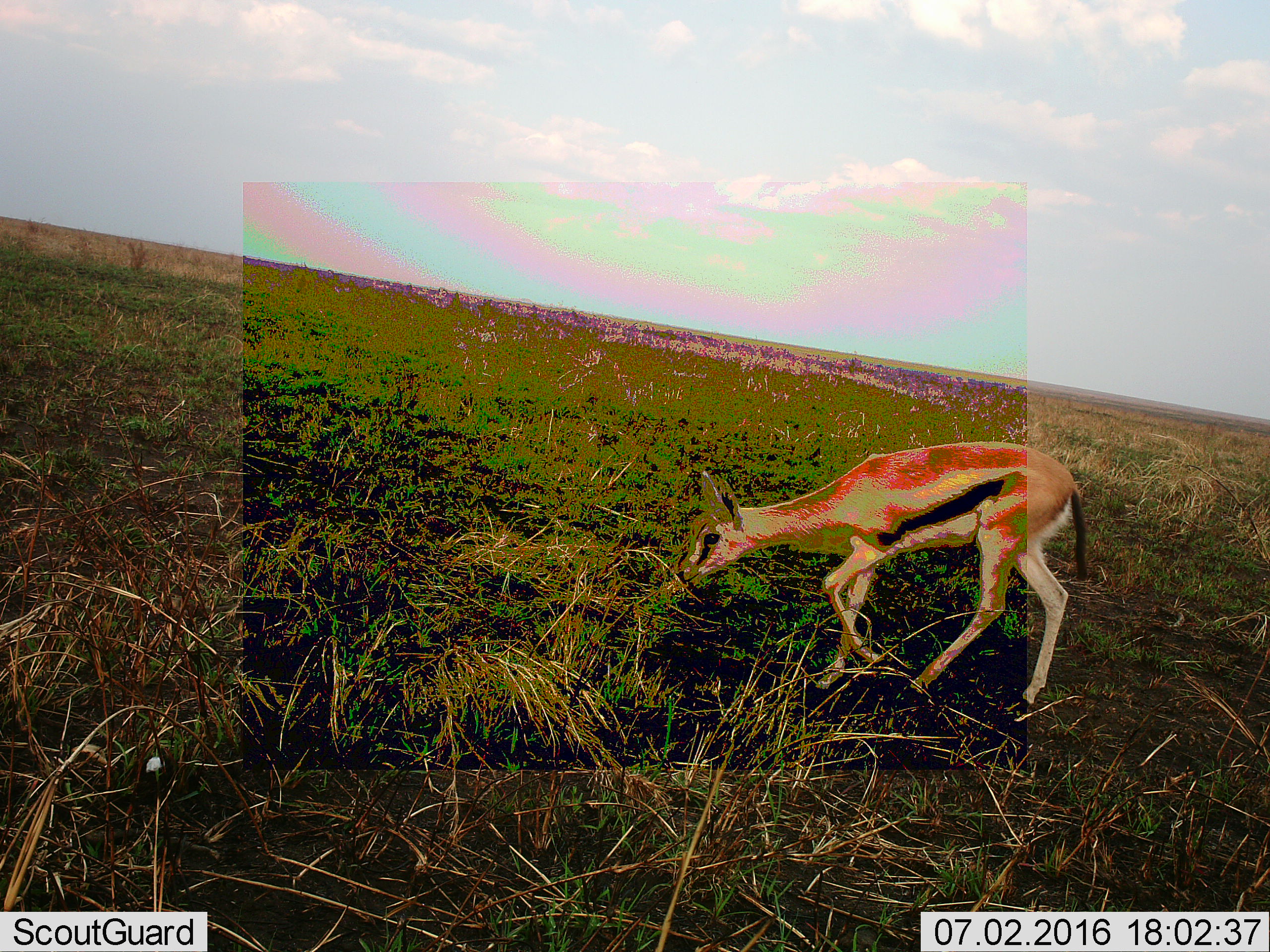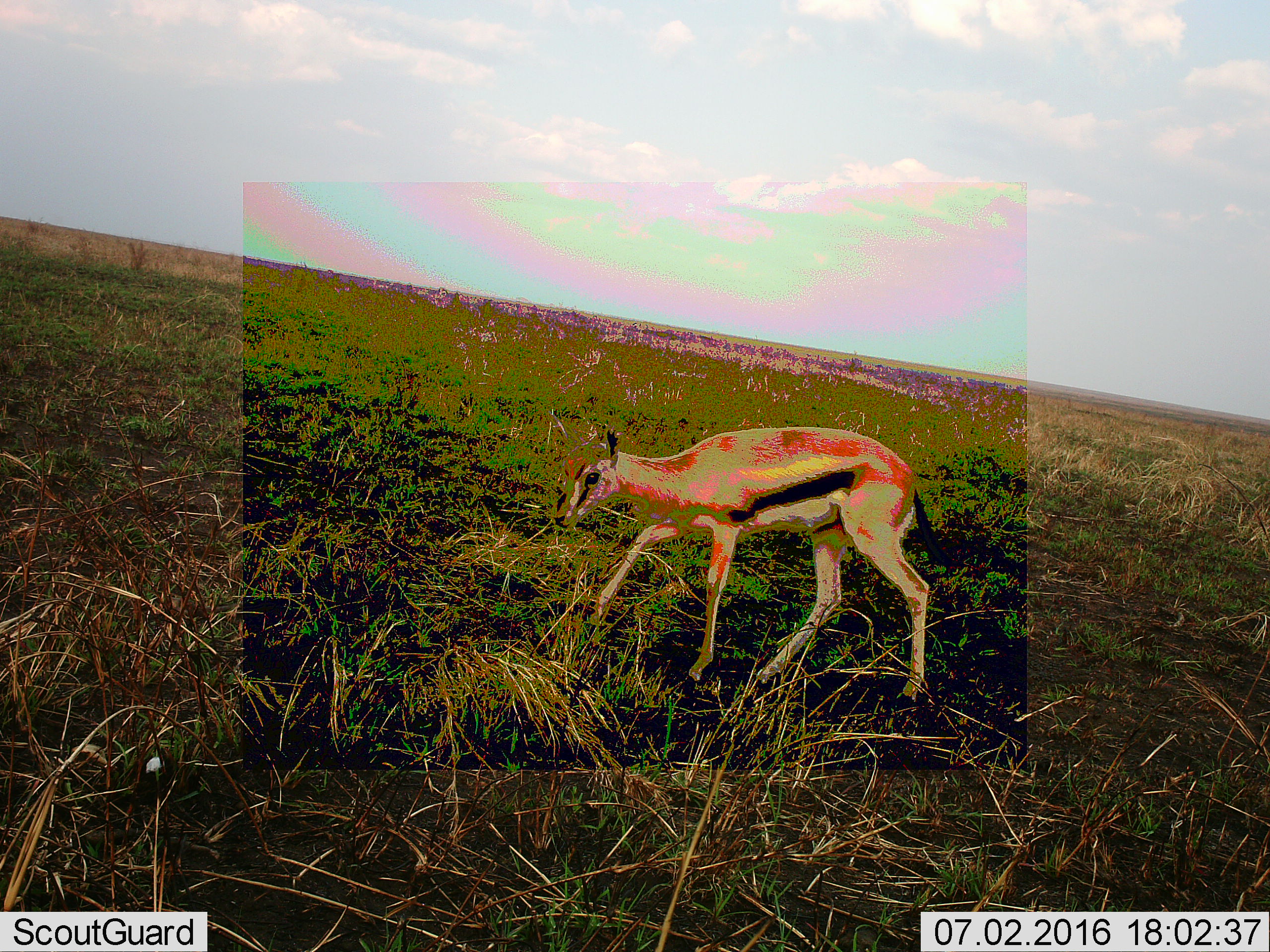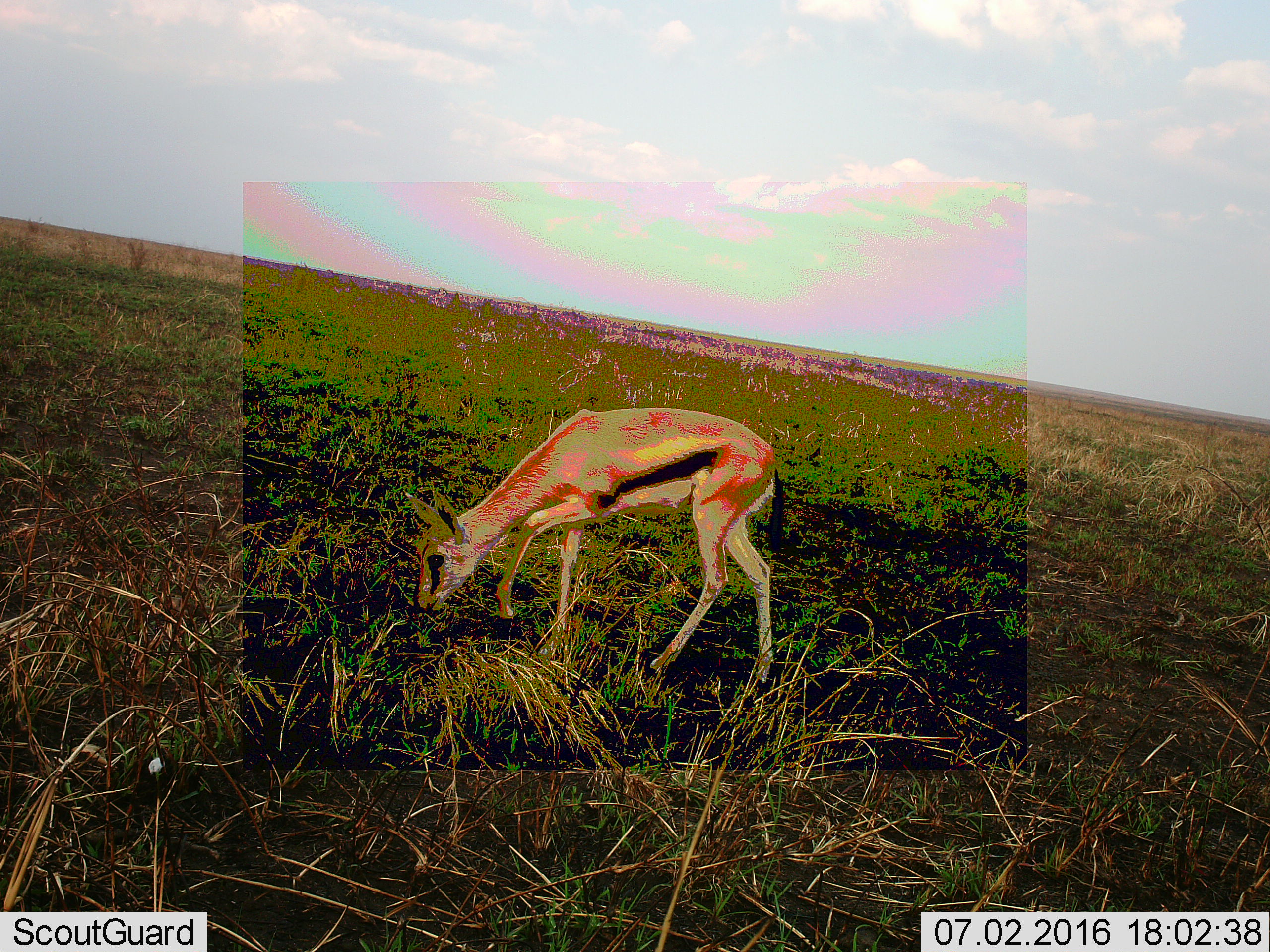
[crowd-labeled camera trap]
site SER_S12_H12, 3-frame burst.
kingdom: Animalia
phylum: Chordata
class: Mammalia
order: Artiodactyla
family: Bovidae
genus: Eudorcas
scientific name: Eudorcas thomsonii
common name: thomson's gazelle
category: gazellethomsons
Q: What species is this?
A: Gazellethomsons (thomson's gazelle) (Eudorcas thomsonii).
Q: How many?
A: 1.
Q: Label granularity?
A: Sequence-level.